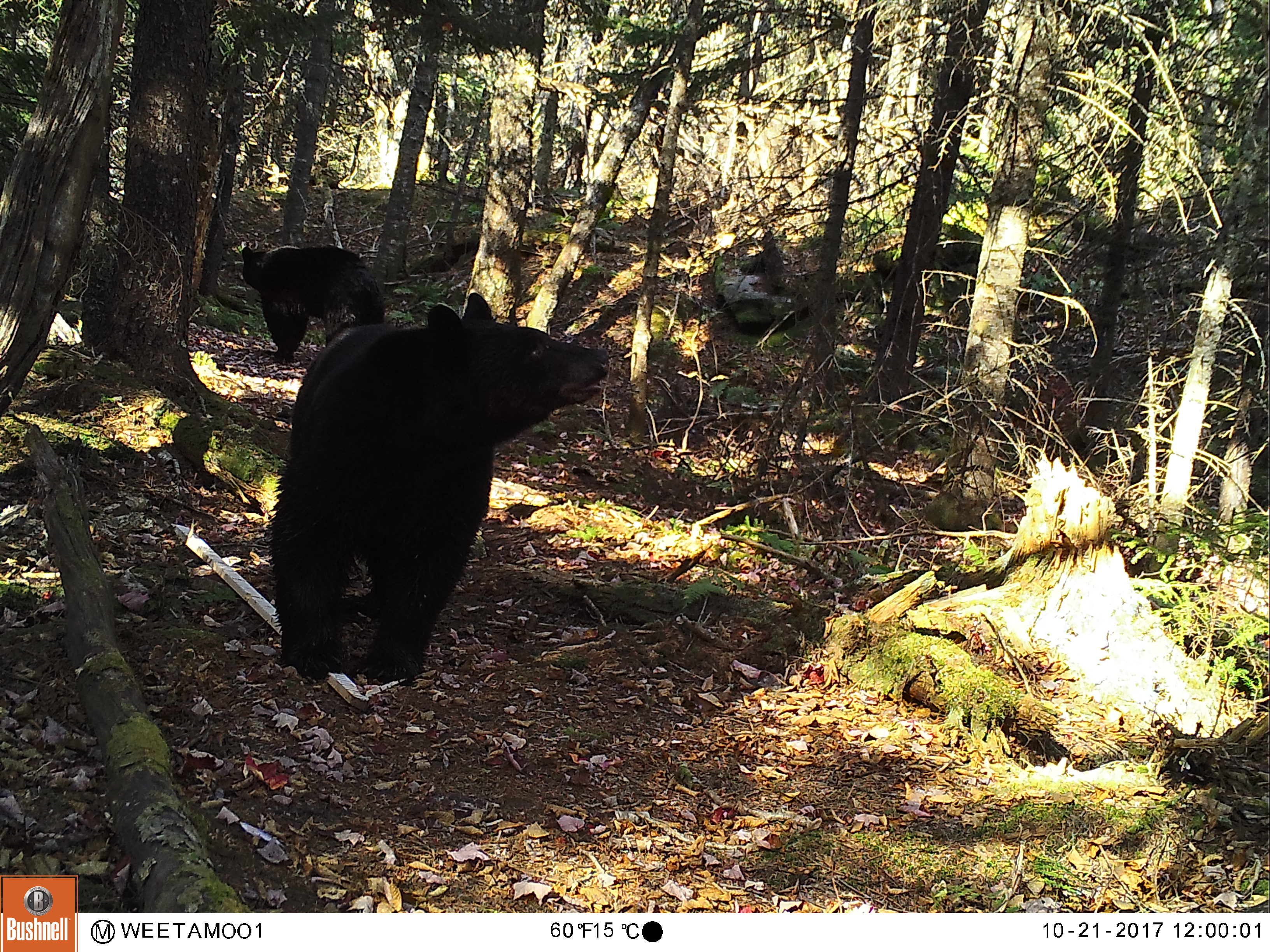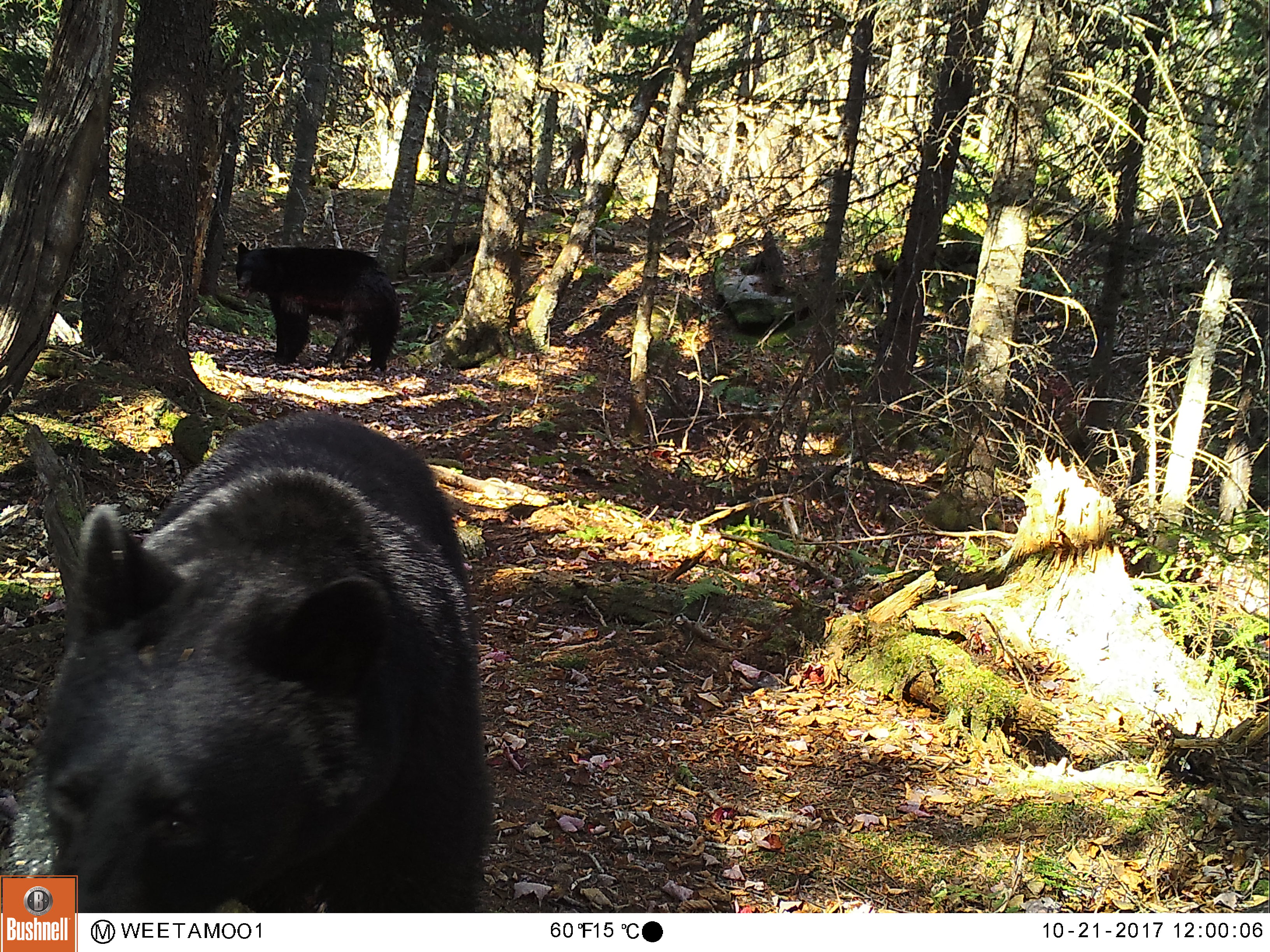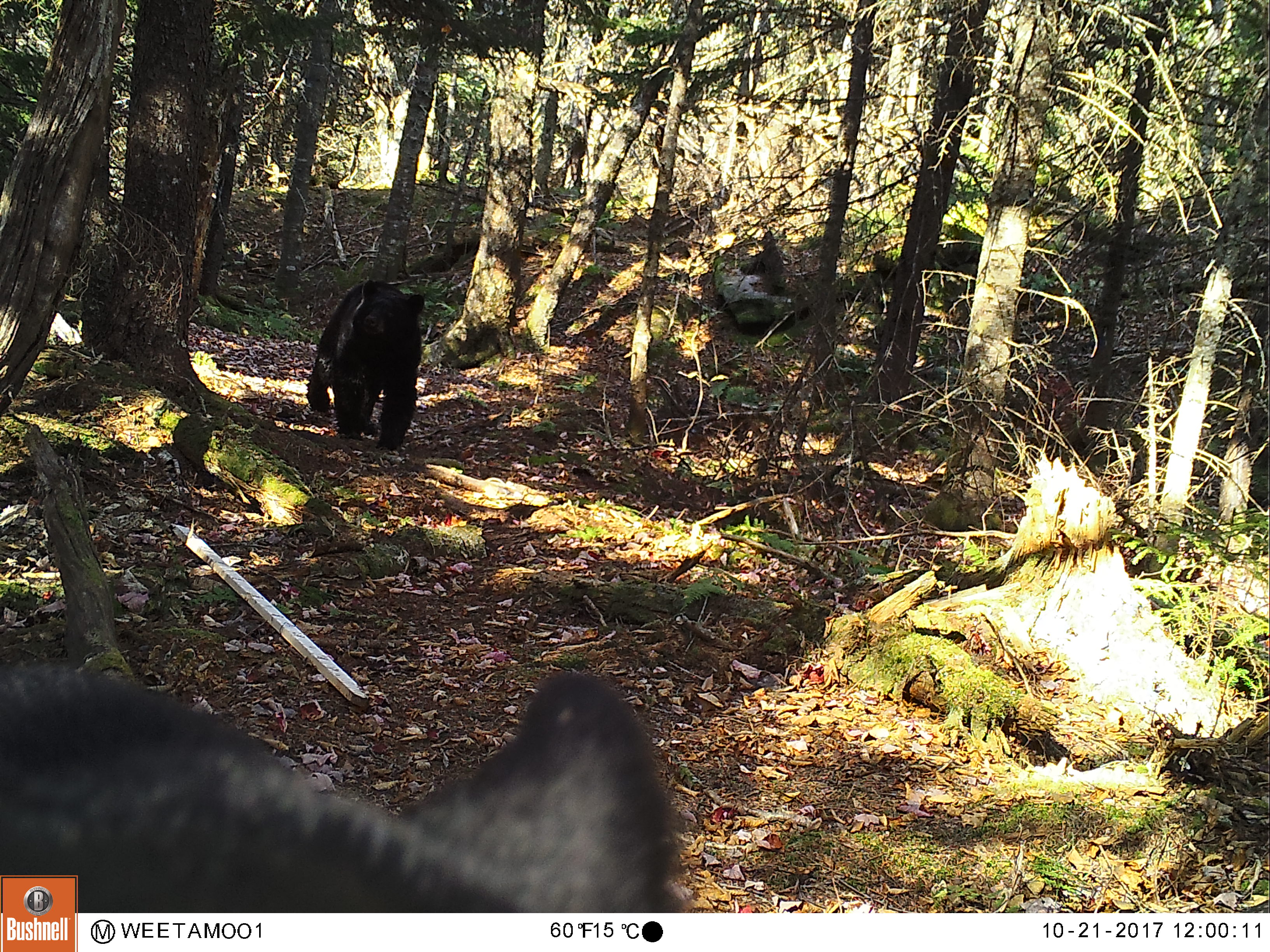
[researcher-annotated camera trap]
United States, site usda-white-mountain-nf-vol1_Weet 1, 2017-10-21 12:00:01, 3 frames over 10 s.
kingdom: Animalia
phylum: Chordata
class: Mammalia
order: Carnivora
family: Ursidae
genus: Ursus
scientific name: Ursus americanus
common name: black bear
Black bear (Ursus americanus).